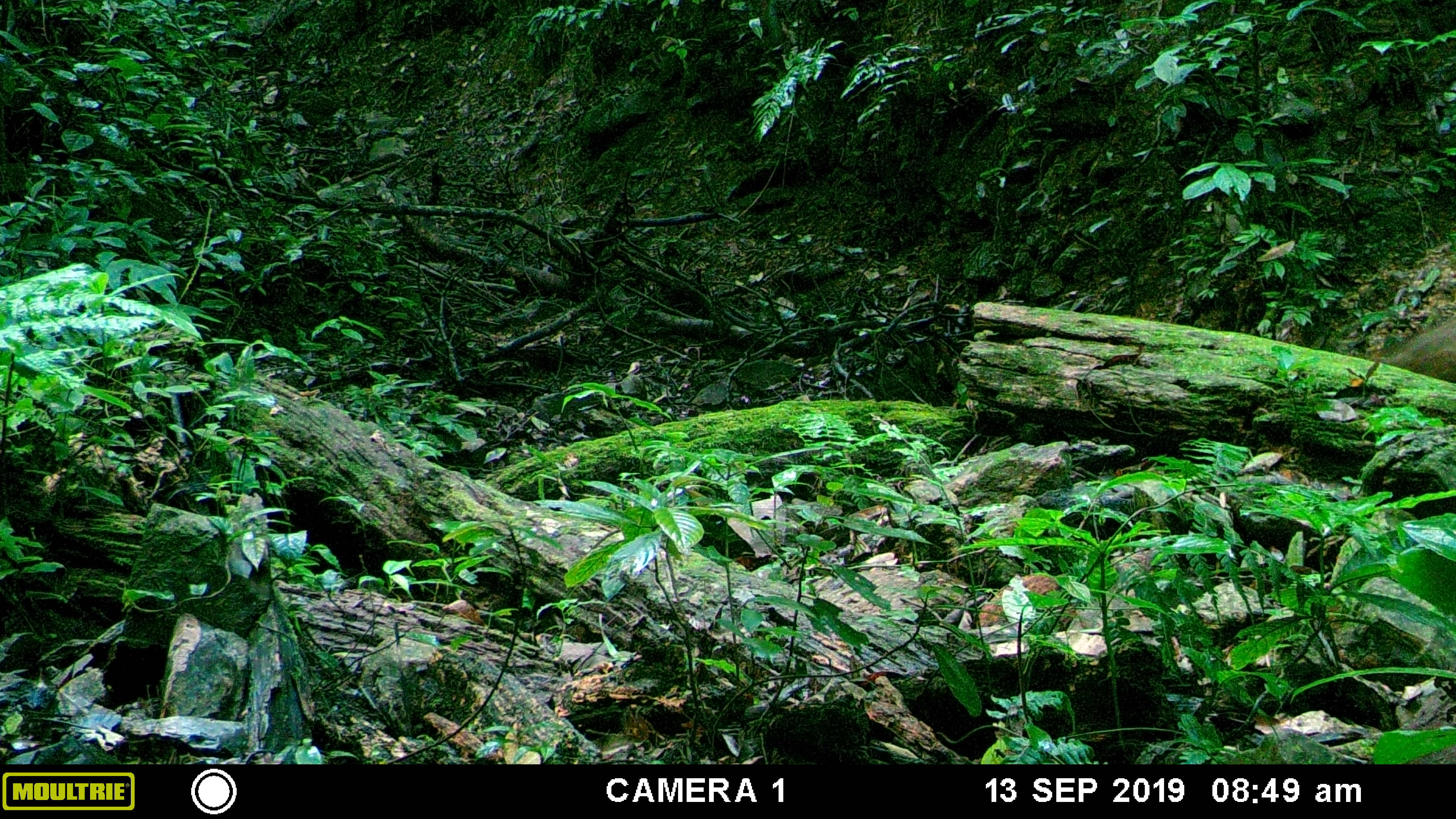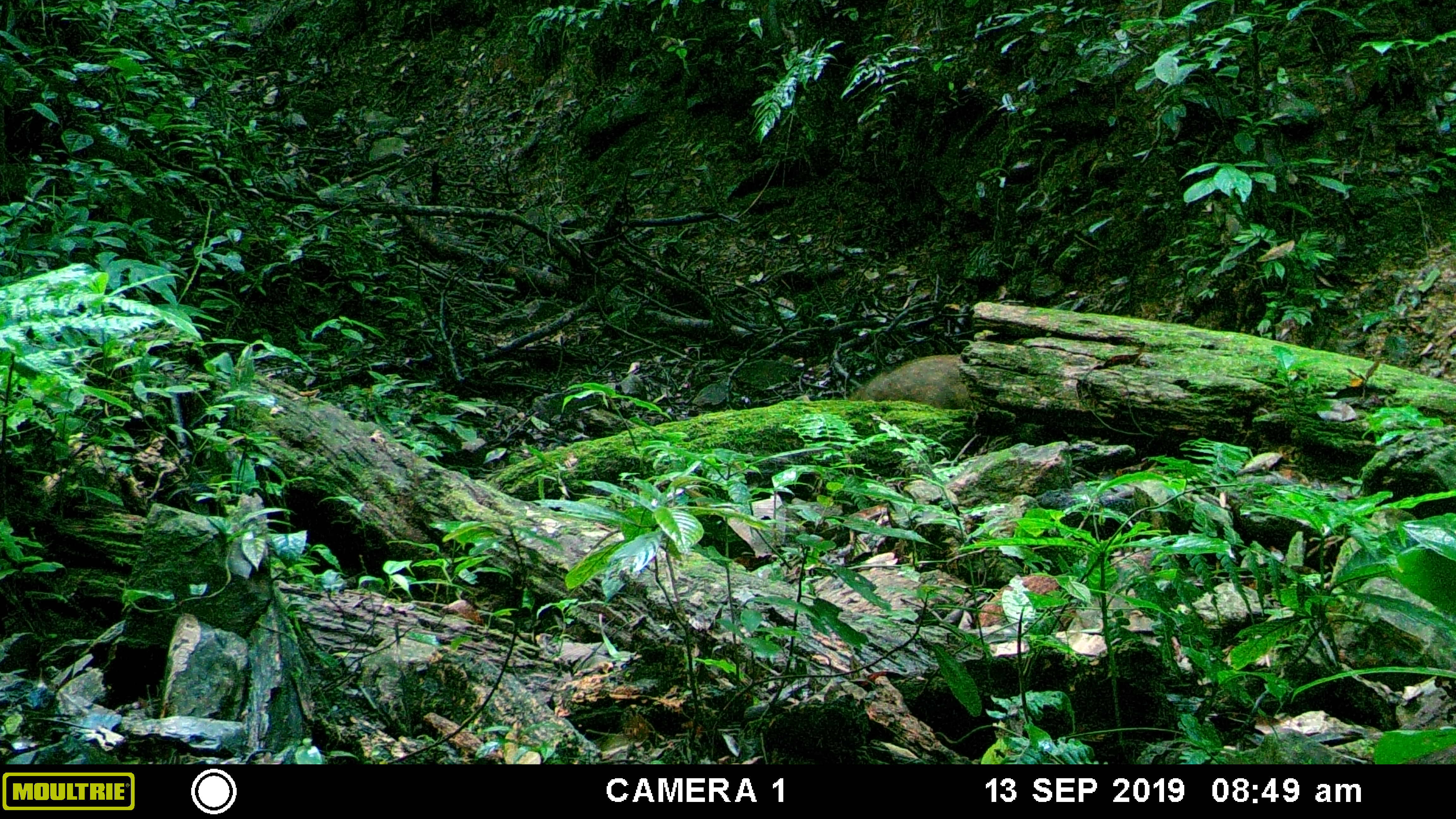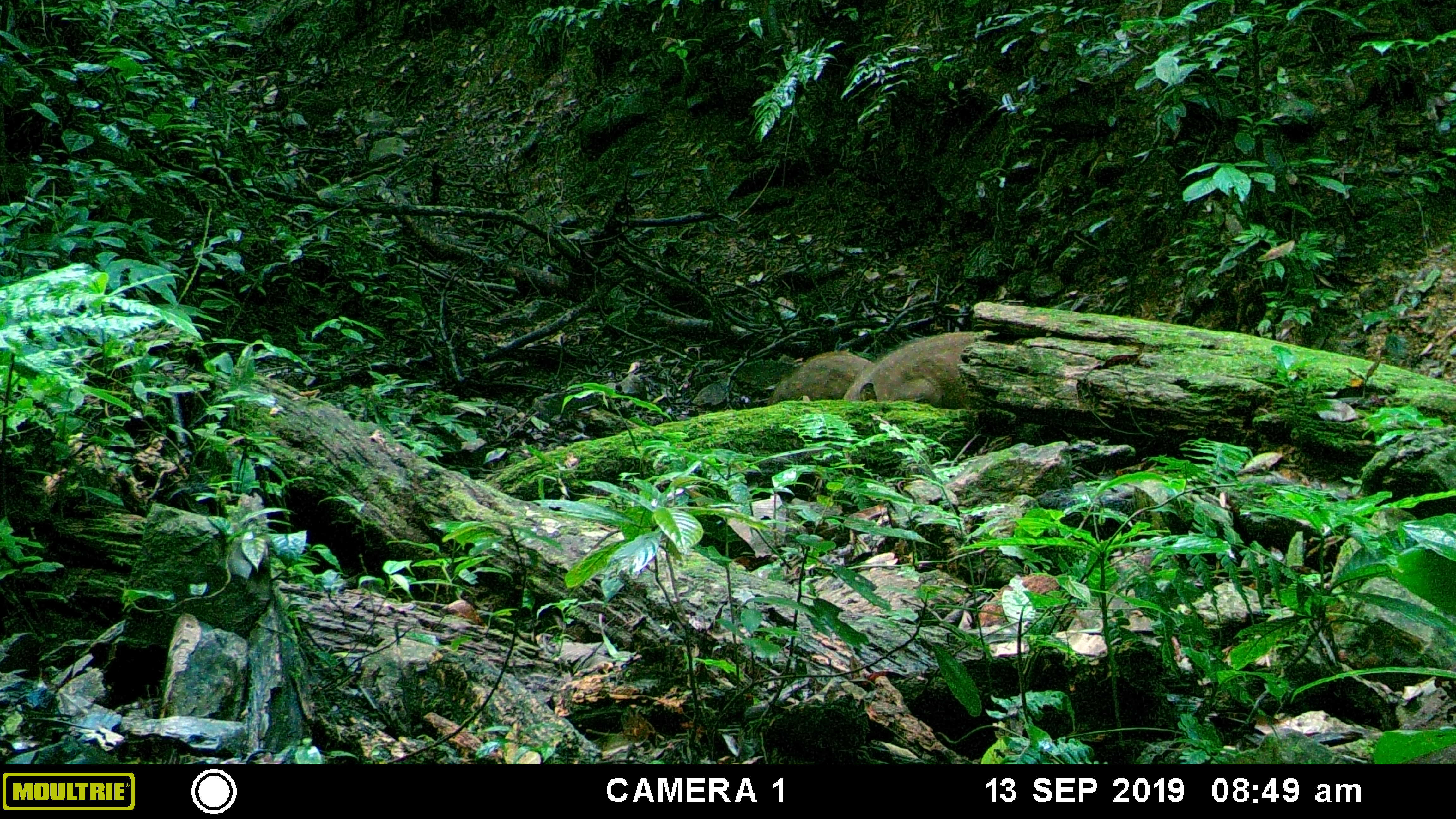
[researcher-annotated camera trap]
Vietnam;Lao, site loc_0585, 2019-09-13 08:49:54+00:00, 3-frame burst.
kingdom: Animalia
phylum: Chordata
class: Mammalia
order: Artiodactyla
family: Suidae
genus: Sus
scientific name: Sus scrofa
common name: eurasian wild pig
Eurasian wild pig (Sus scrofa). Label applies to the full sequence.